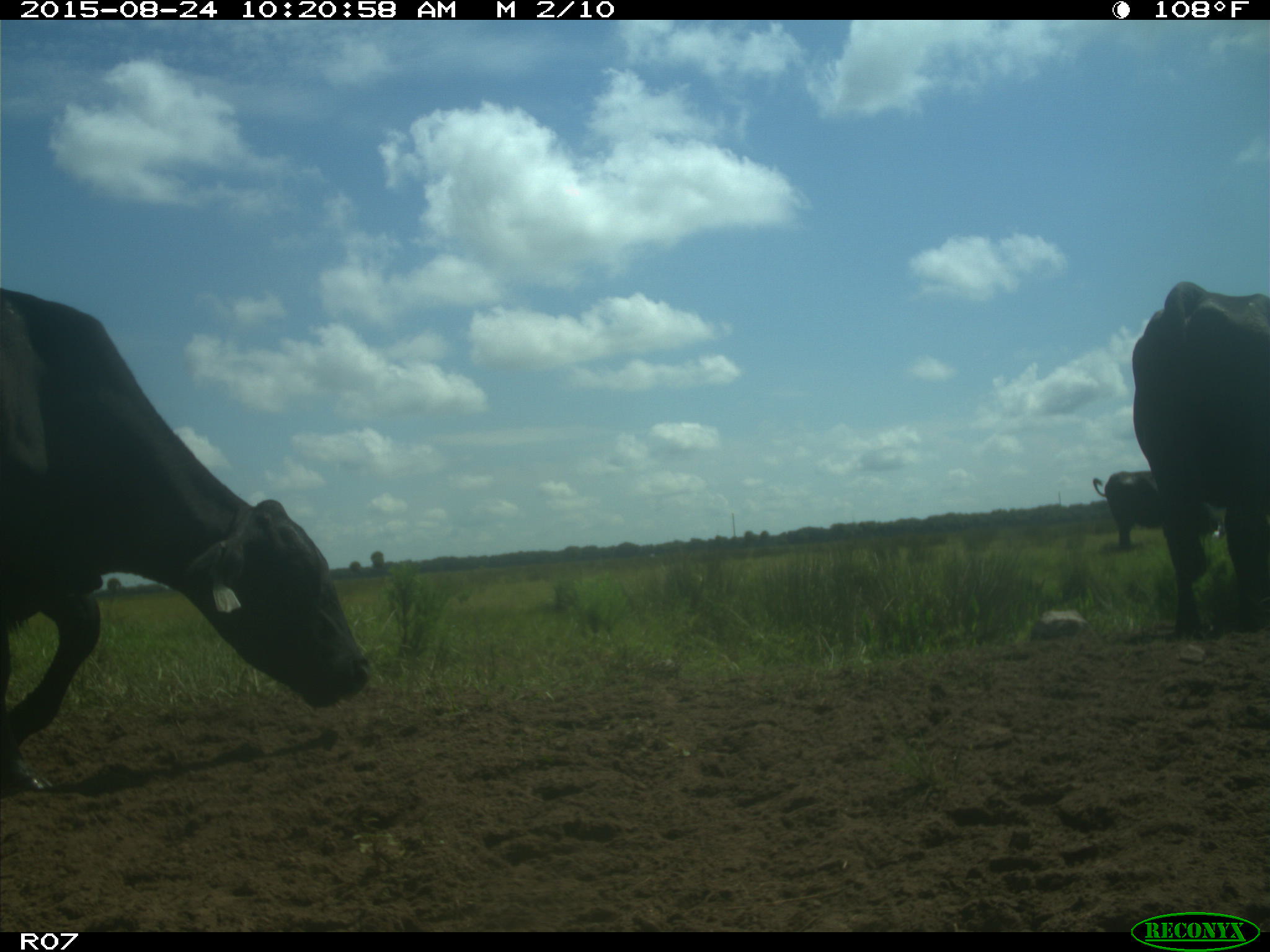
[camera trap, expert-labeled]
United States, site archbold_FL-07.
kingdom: Animalia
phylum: Chordata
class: Mammalia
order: Artiodactyla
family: Bovidae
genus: Bos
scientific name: Bos taurus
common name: domestic cow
Bos taurus (domestic cow).